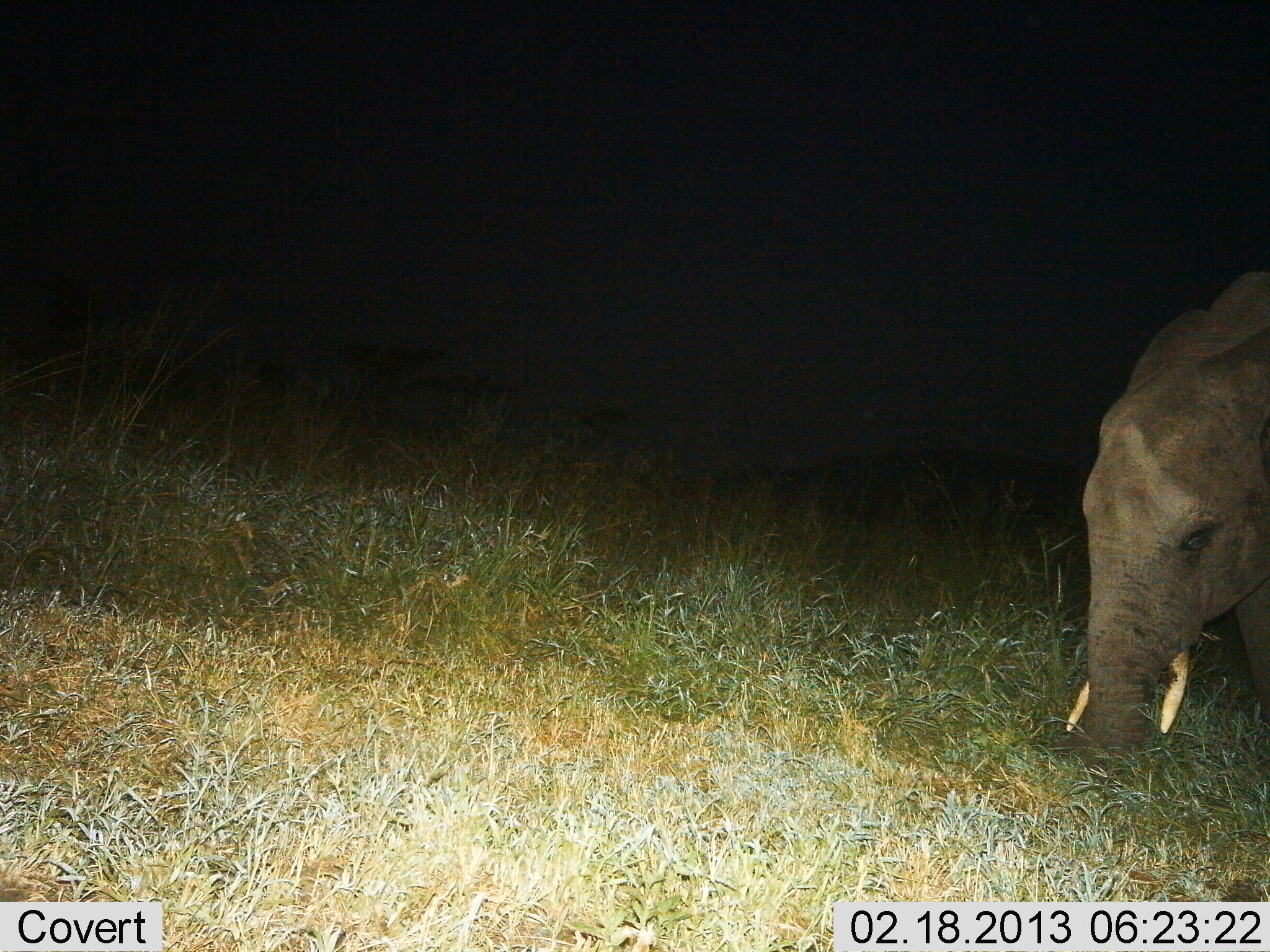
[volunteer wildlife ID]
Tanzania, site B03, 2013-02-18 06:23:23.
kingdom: Animalia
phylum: Chordata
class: Mammalia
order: Proboscidea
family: Elephantidae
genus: Loxodonta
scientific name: Loxodonta africana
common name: african bush elephant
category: elephant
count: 1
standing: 22%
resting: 4%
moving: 0%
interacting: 0%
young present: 4%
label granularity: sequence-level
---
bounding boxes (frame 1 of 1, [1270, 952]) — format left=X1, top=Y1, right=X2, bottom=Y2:
animal: left=1066, top=270, right=1270, bottom=759